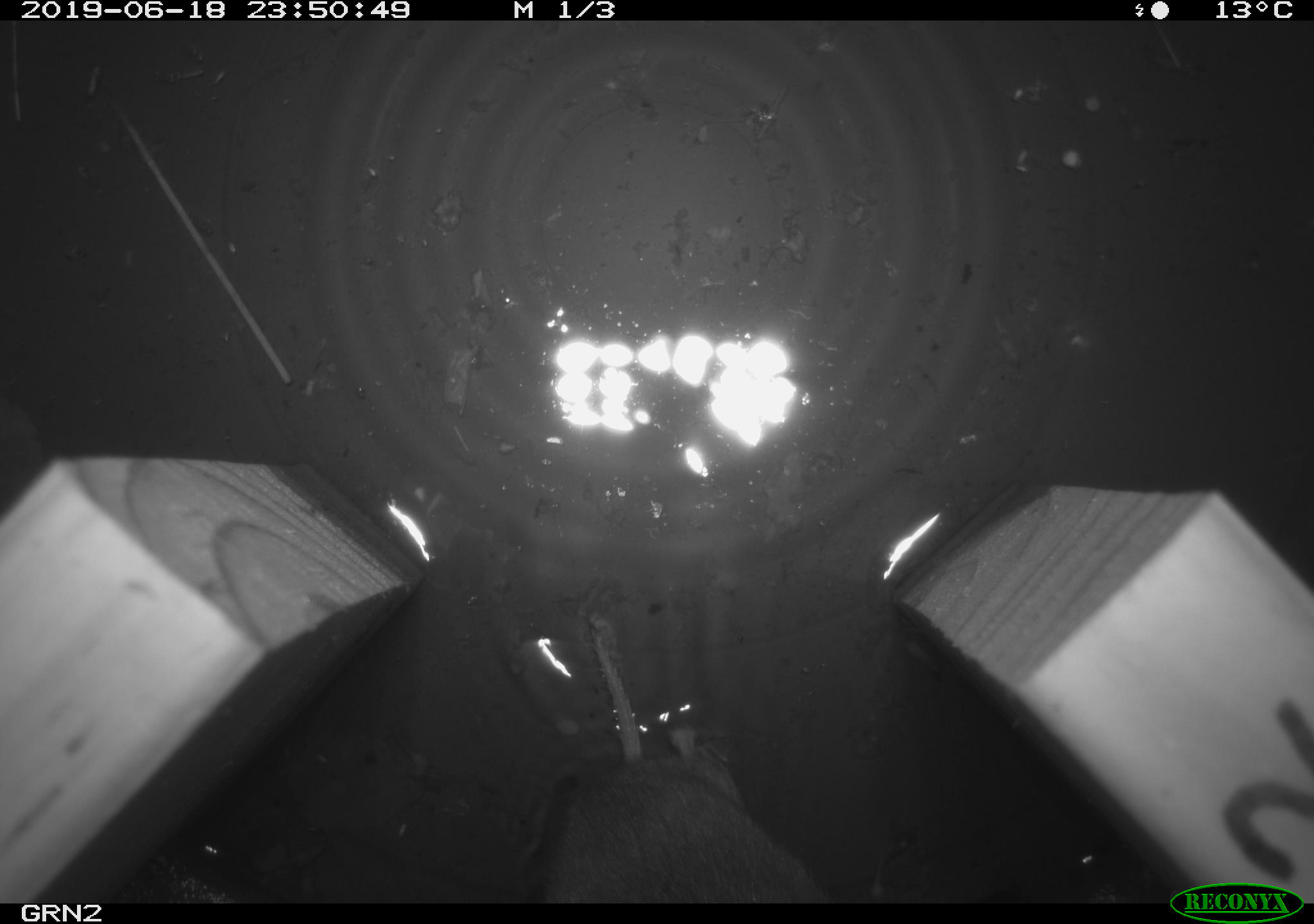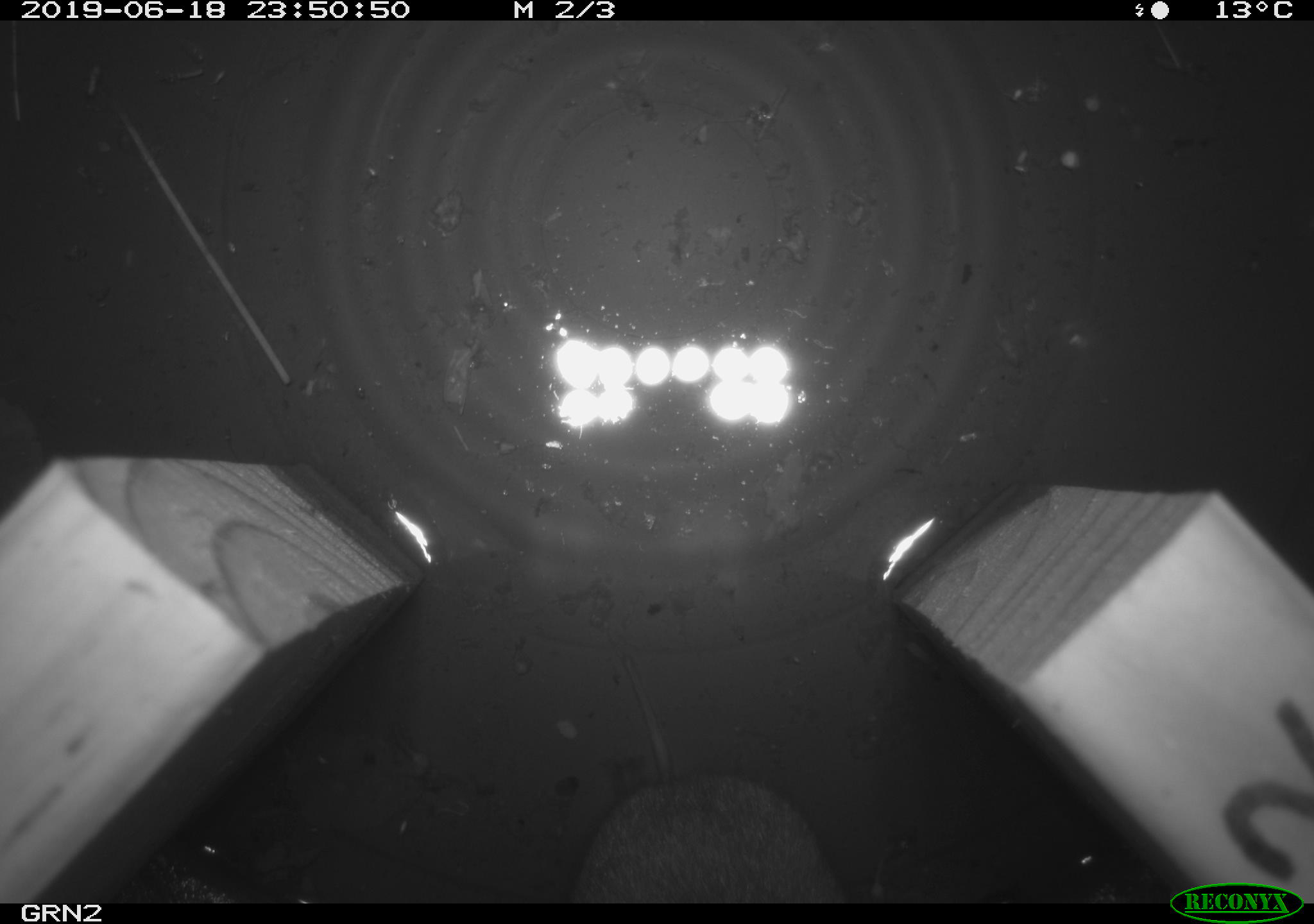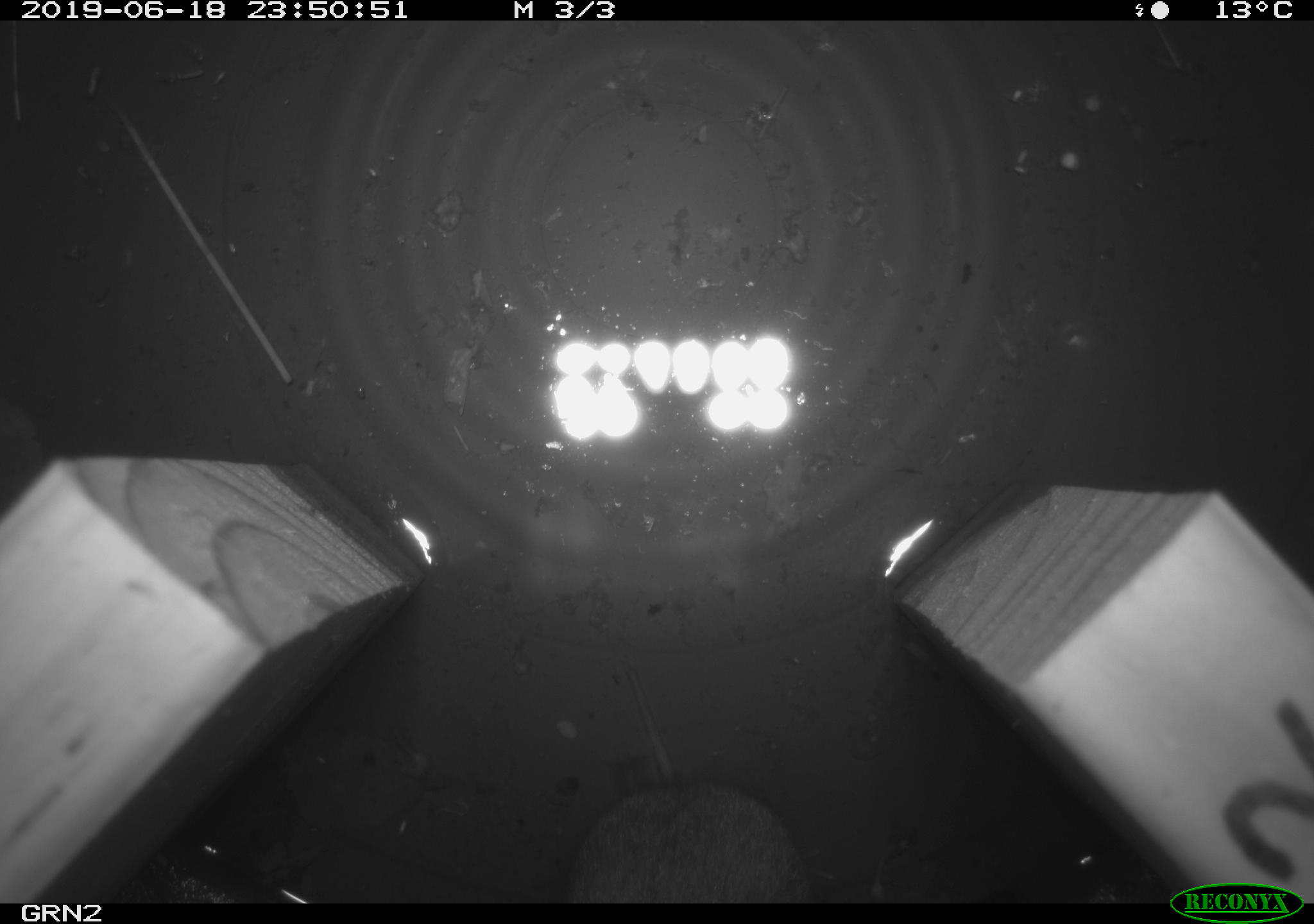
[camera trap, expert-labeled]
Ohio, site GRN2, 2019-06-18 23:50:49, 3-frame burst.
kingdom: Animalia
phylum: Chordata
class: Mammalia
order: Rodentia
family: Cricetidae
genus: Microtus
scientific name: Microtus pennsylvanicus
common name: meadow vole